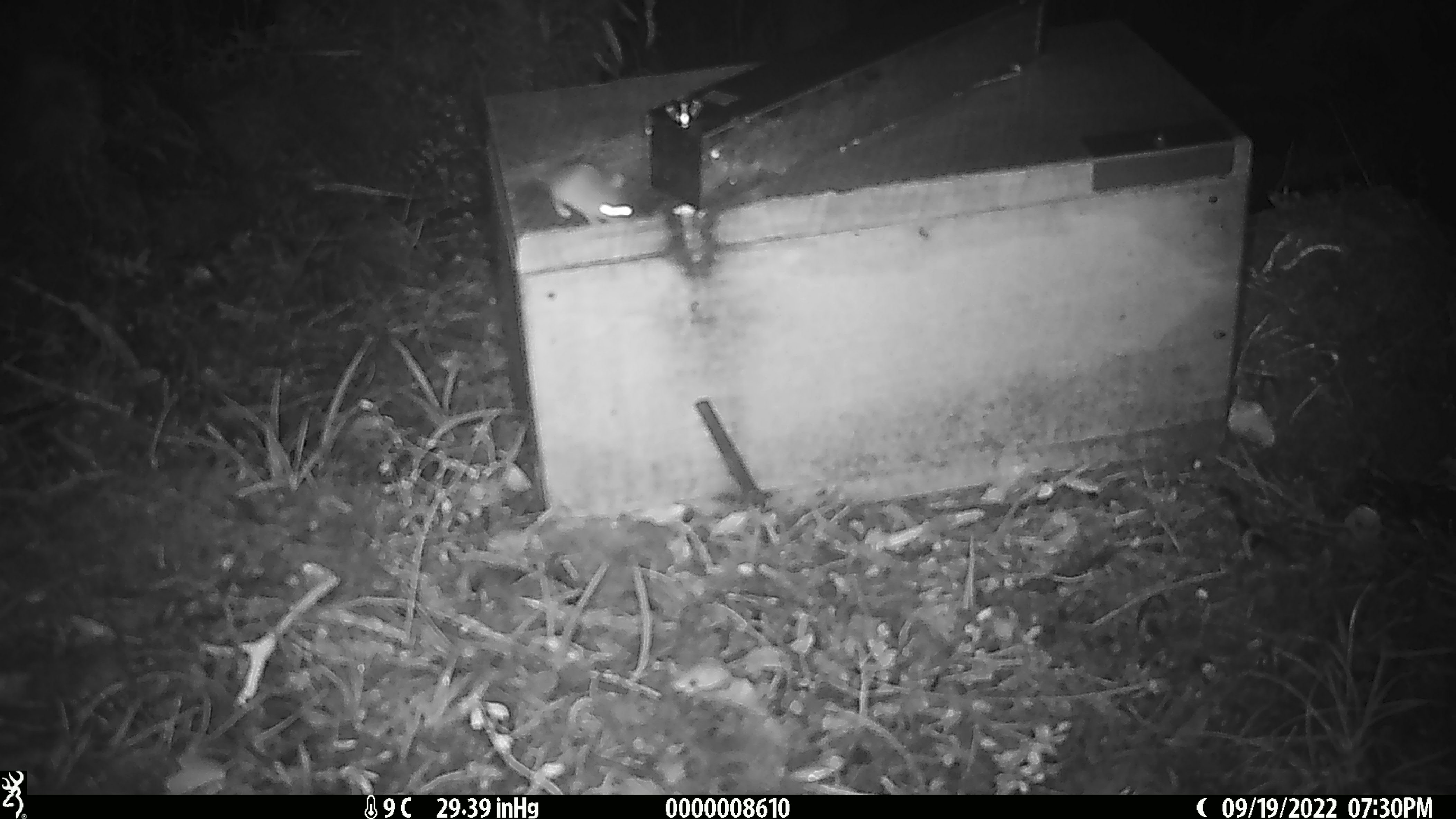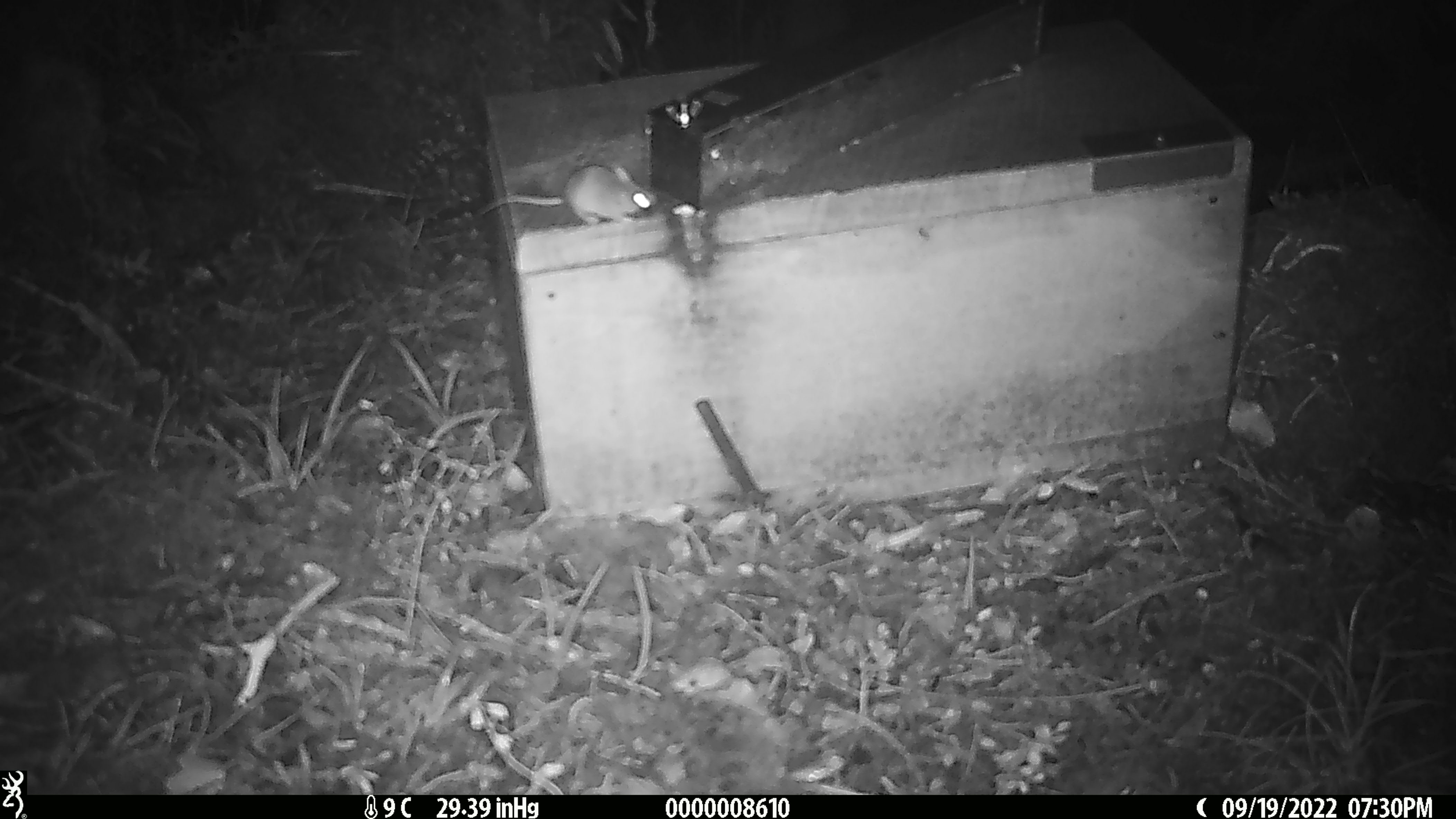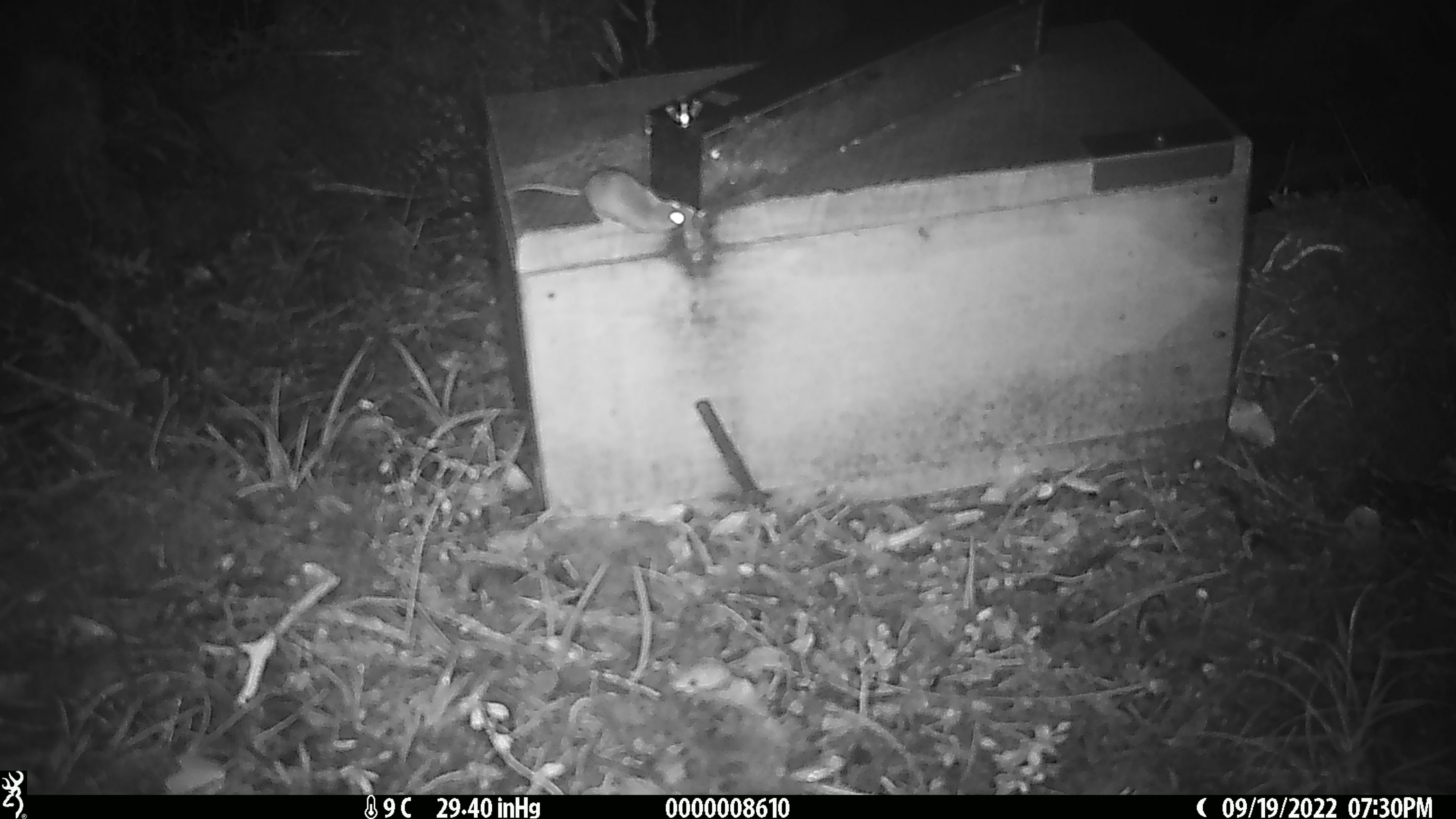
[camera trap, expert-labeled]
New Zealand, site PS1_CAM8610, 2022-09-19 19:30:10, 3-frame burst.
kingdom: Animalia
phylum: Chordata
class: Mammalia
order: Rodentia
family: Muridae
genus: Mus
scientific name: Mus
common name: mouse